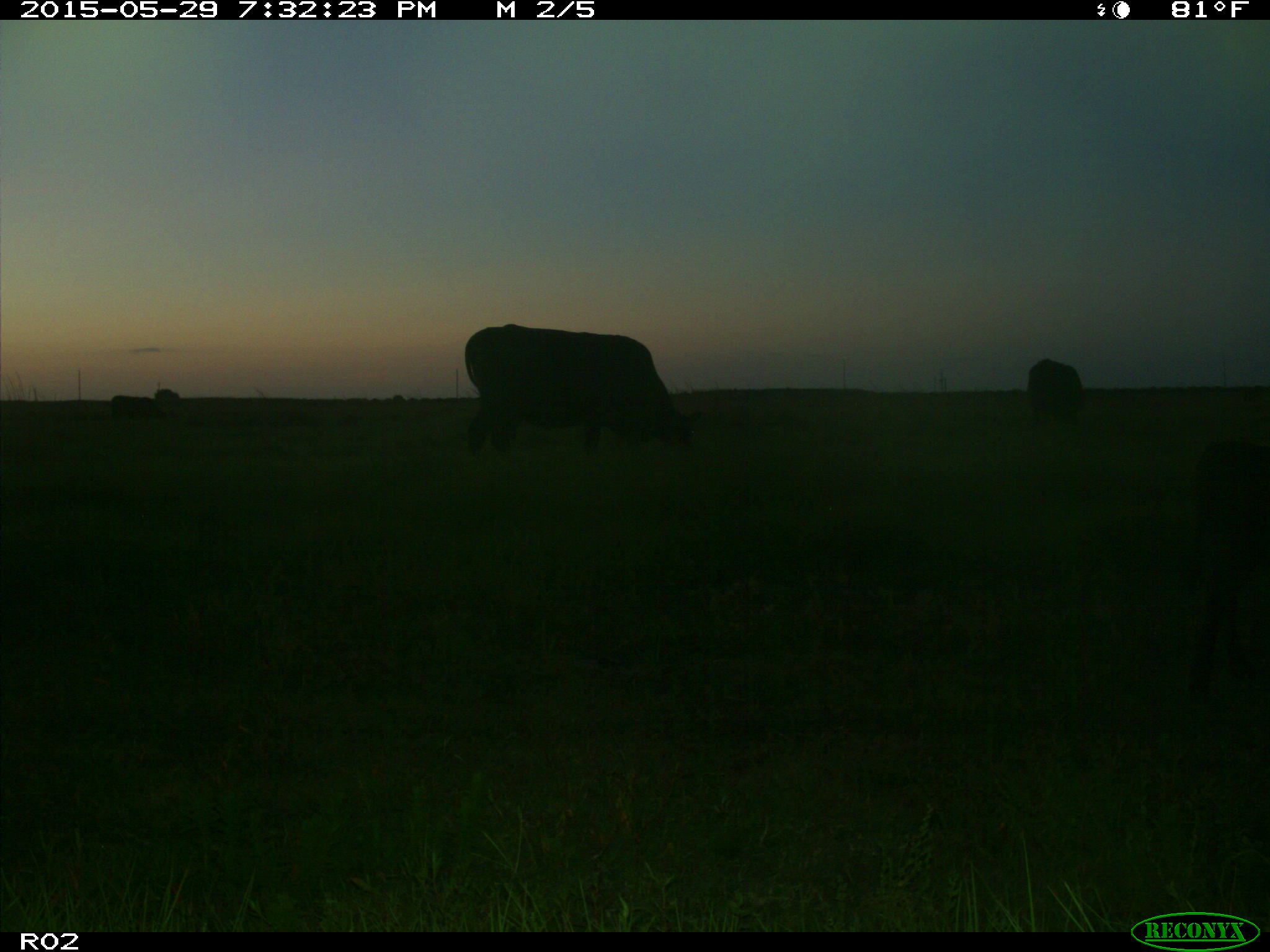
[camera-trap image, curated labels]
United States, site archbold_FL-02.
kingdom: Animalia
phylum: Chordata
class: Mammalia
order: Artiodactyla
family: Bovidae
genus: Bos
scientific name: Bos taurus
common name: domestic cow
Bos taurus (domestic cow).